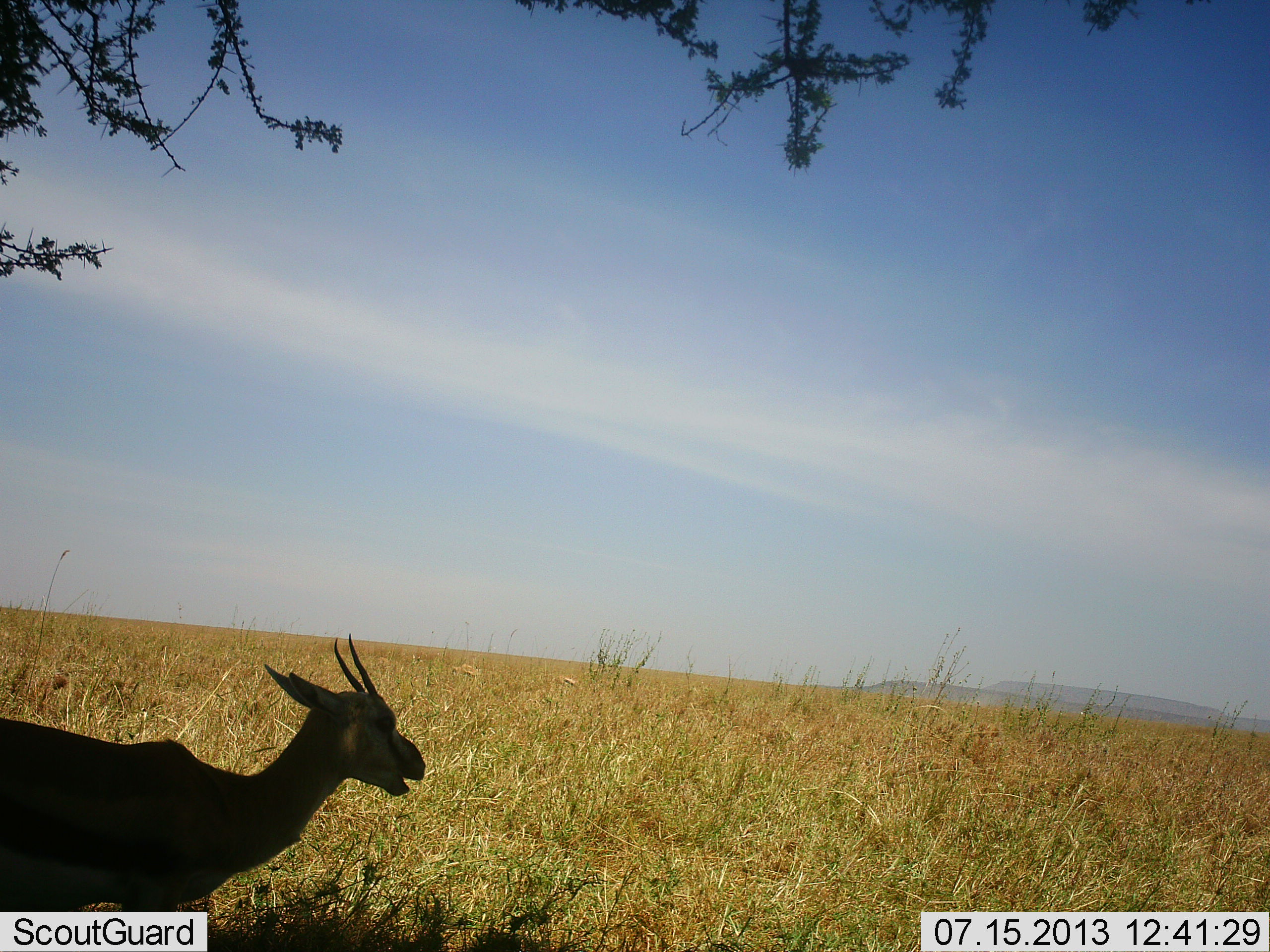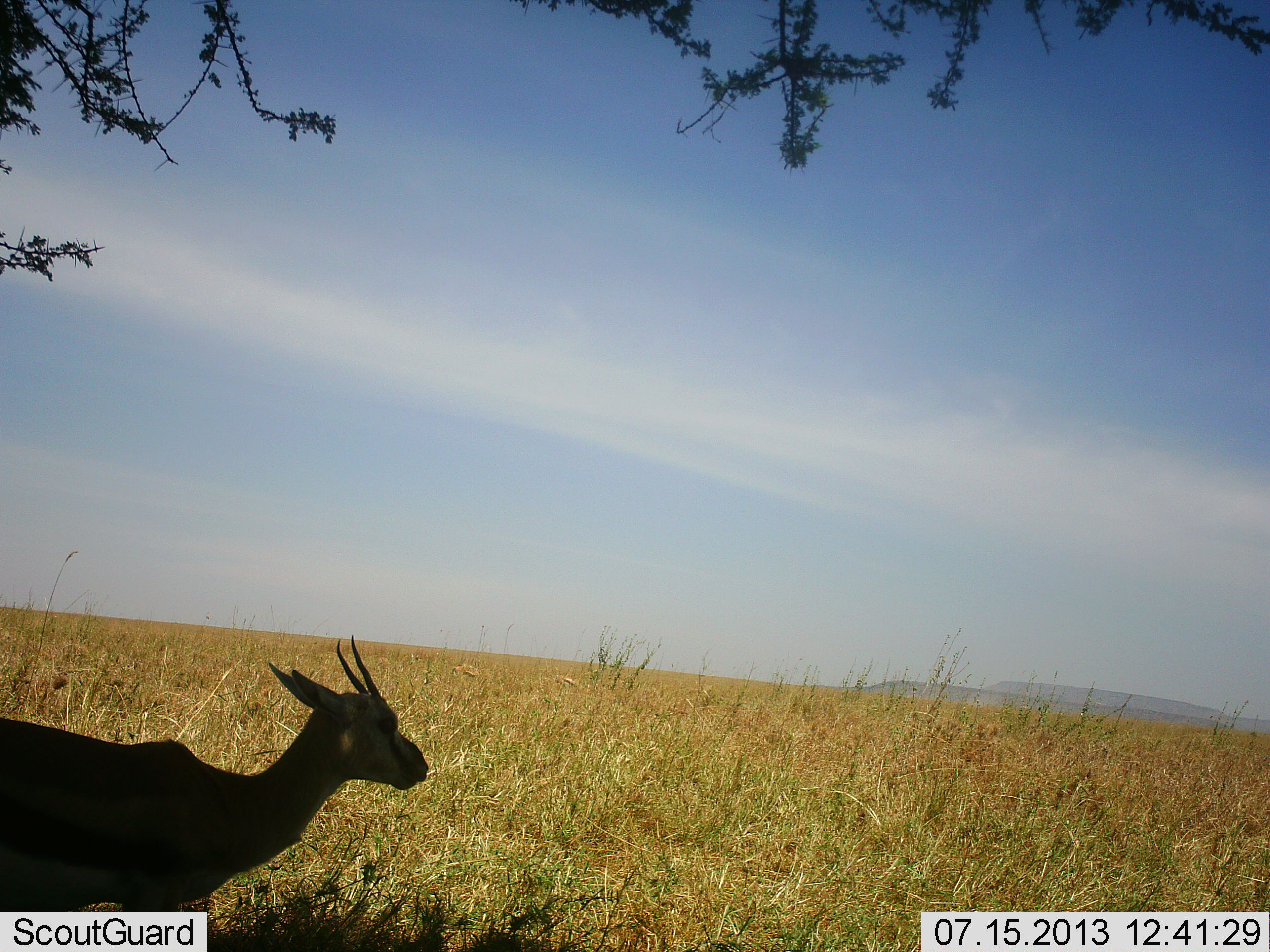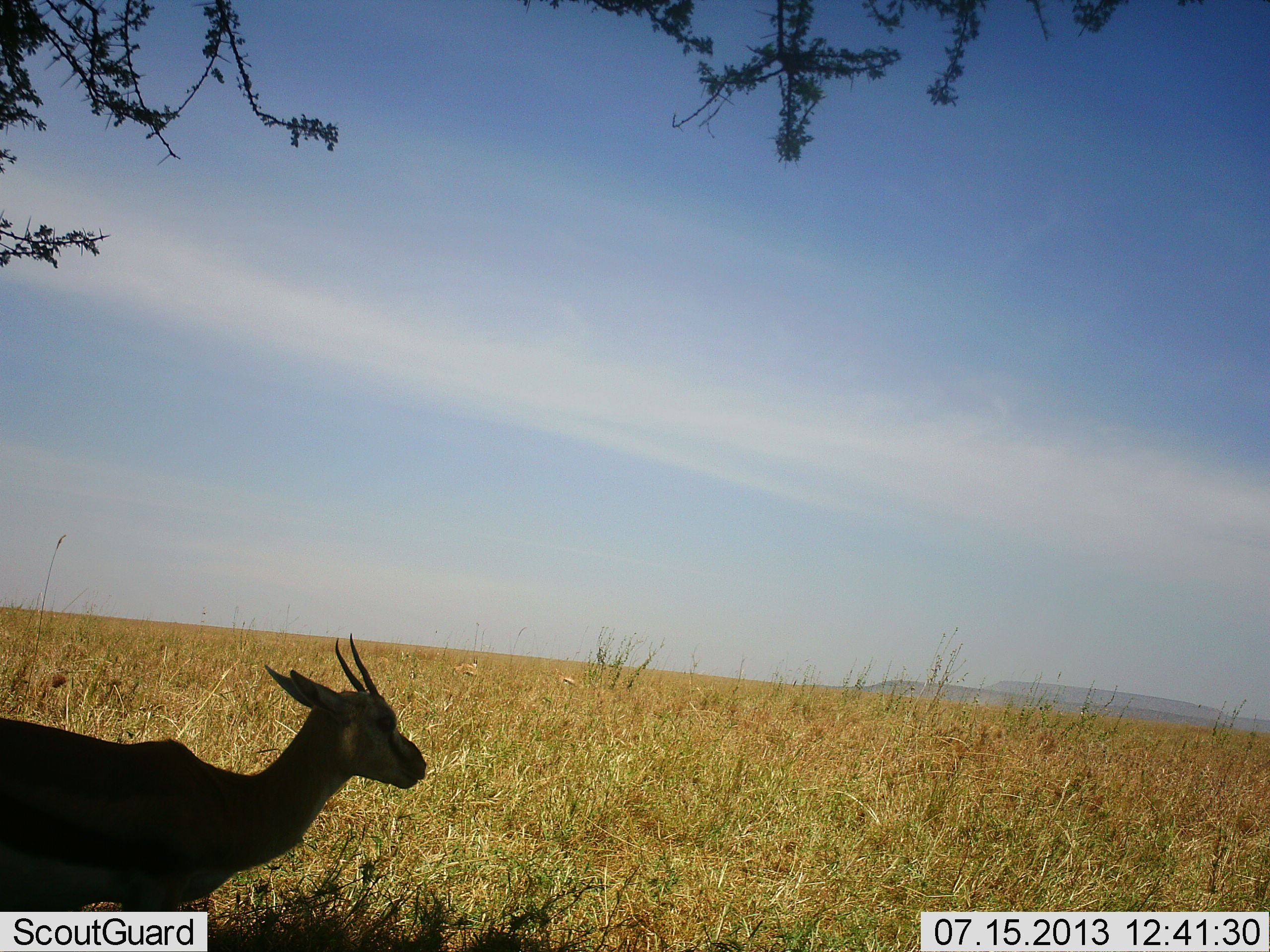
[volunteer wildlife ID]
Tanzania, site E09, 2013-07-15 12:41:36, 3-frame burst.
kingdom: Animalia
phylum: Chordata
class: Mammalia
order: Artiodactyla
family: Bovidae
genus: Eudorcas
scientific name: Eudorcas thomsonii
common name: thomson's gazelle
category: gazellethomsons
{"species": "gazellethomsons (thomson's gazelle) (Eudorcas thomsonii)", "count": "1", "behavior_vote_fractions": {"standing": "90%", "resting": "0%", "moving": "0%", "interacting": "0%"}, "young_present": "0%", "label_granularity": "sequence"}